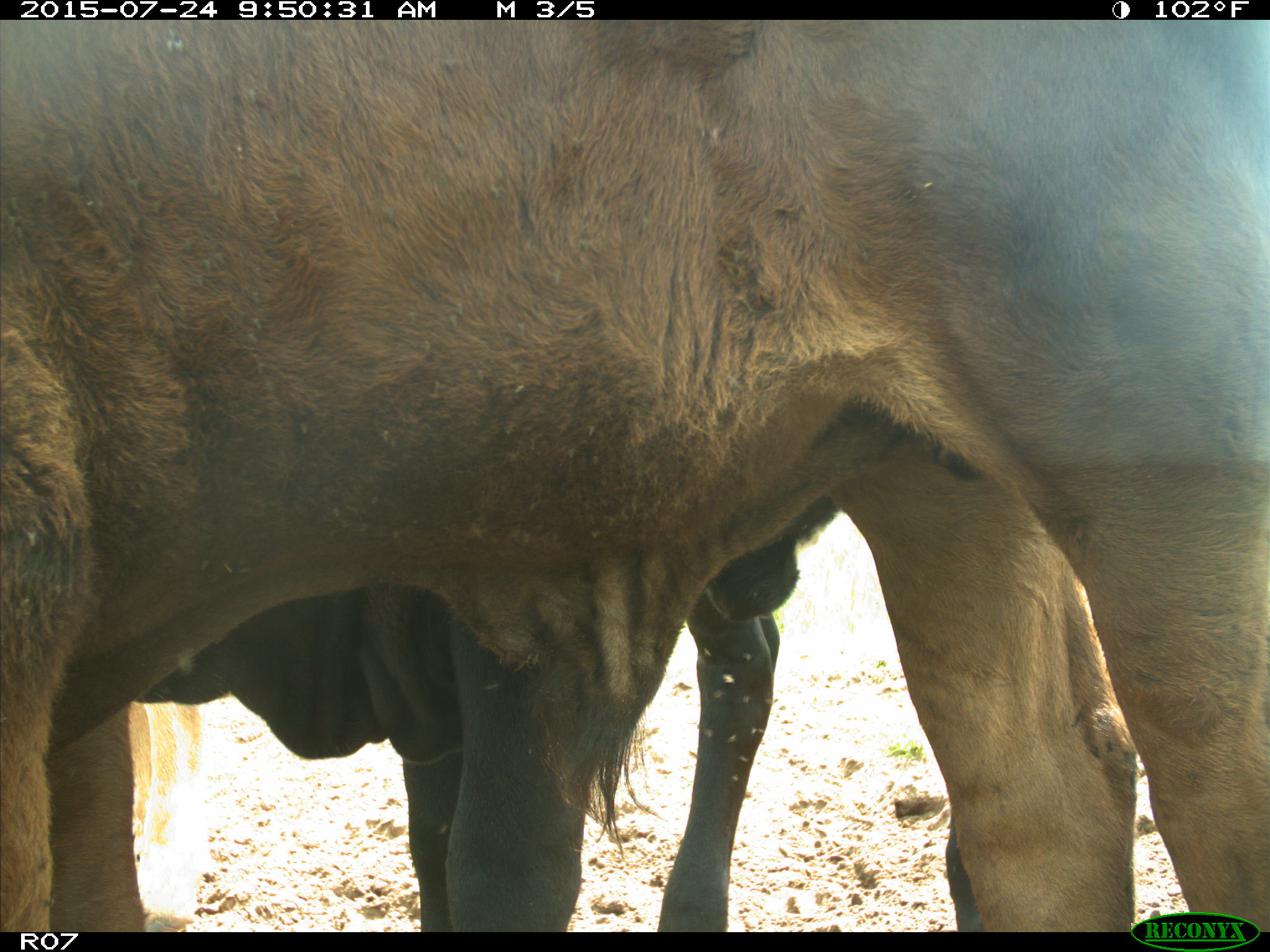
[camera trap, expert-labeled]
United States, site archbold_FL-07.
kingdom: Animalia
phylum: Chordata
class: Mammalia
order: Artiodactyla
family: Bovidae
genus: Bos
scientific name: Bos taurus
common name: domestic cow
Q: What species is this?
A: Bos taurus (domestic cow).